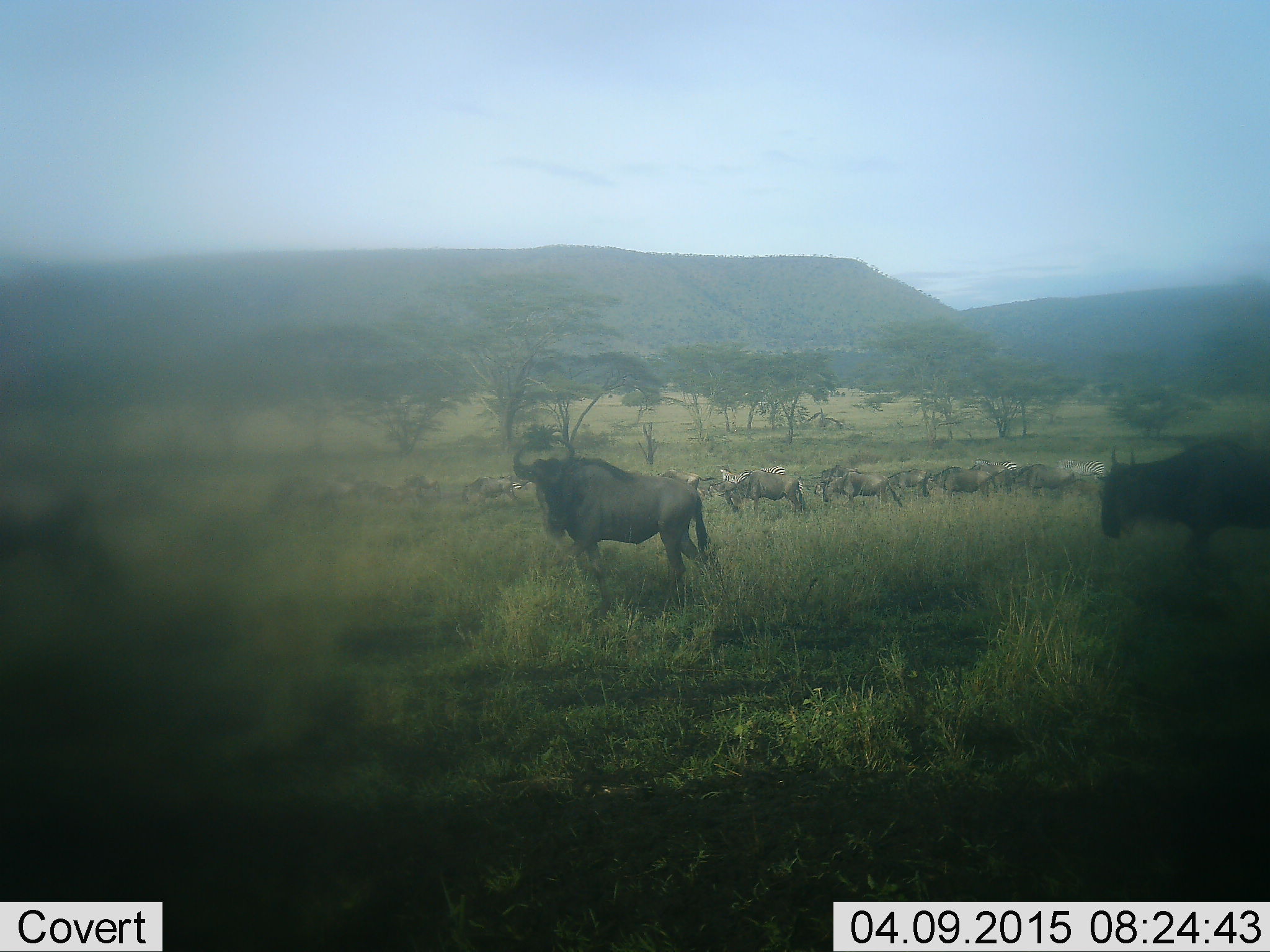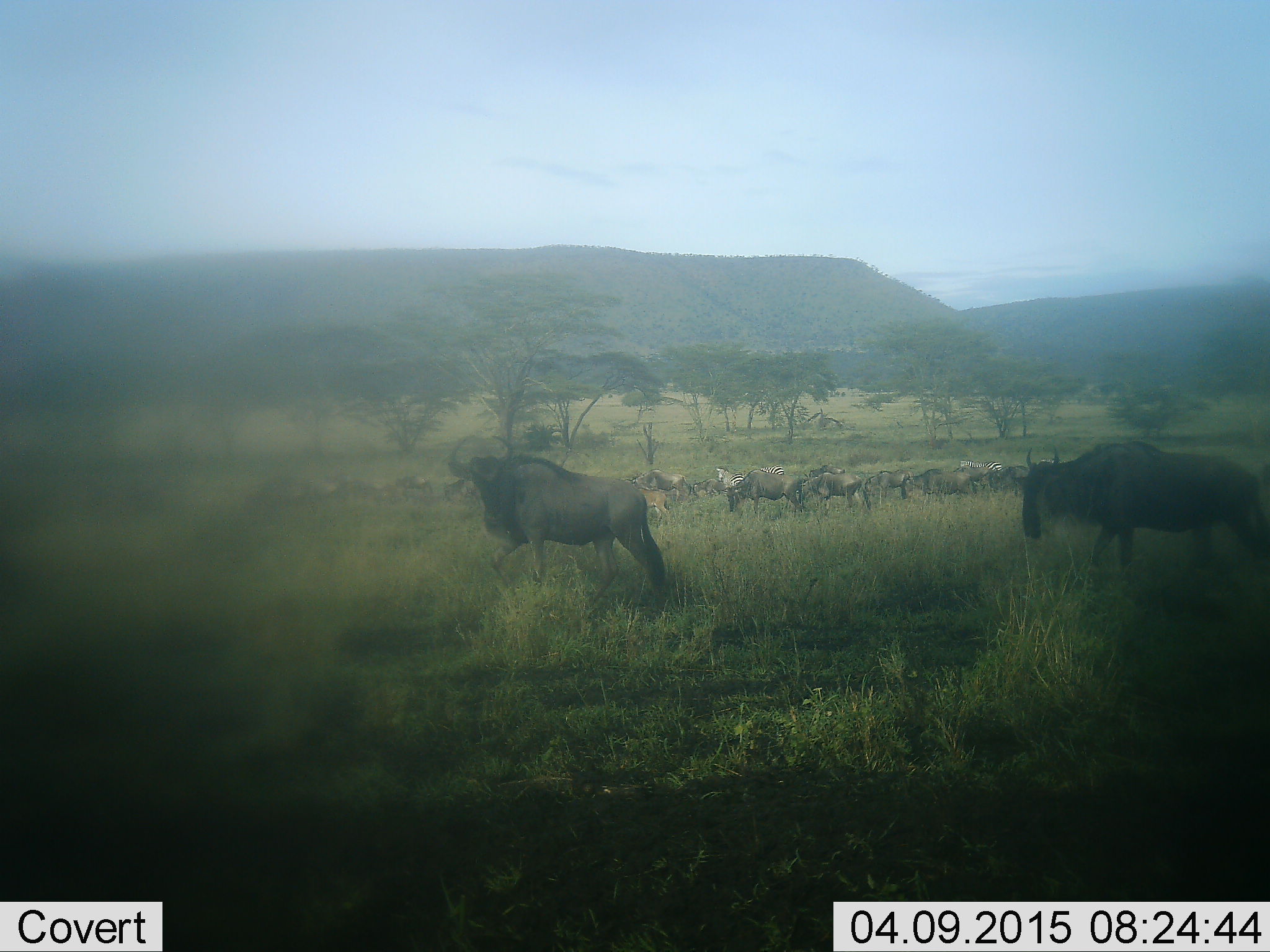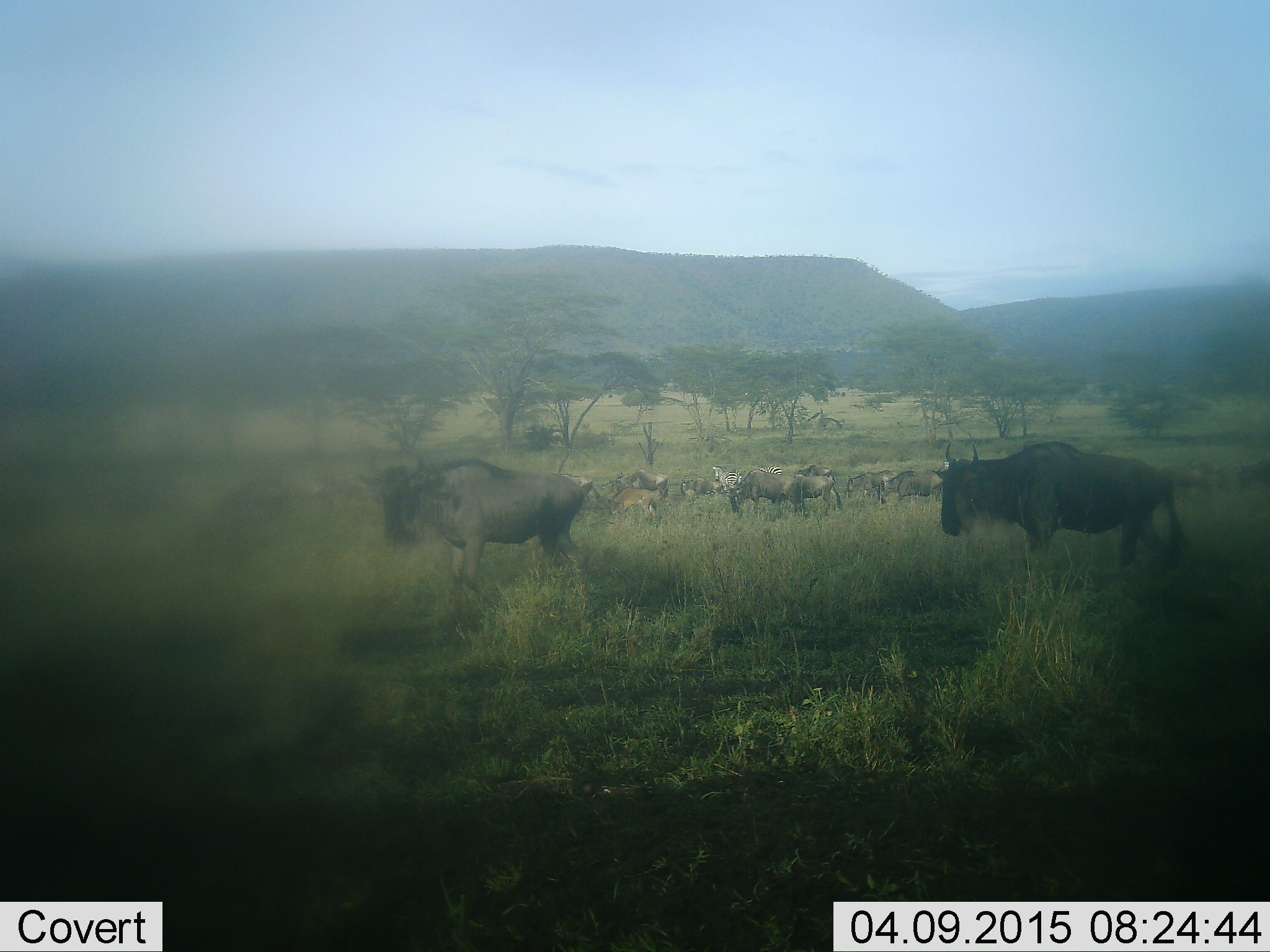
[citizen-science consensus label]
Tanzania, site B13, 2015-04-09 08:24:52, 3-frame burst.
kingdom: Animalia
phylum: Chordata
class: Mammalia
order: Artiodactyla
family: Bovidae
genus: Connochaetes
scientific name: Connochaetes taurinus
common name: blue wildebeest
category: wildebeest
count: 11-50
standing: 33%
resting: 0%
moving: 92%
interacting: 0%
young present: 25%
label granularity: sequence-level